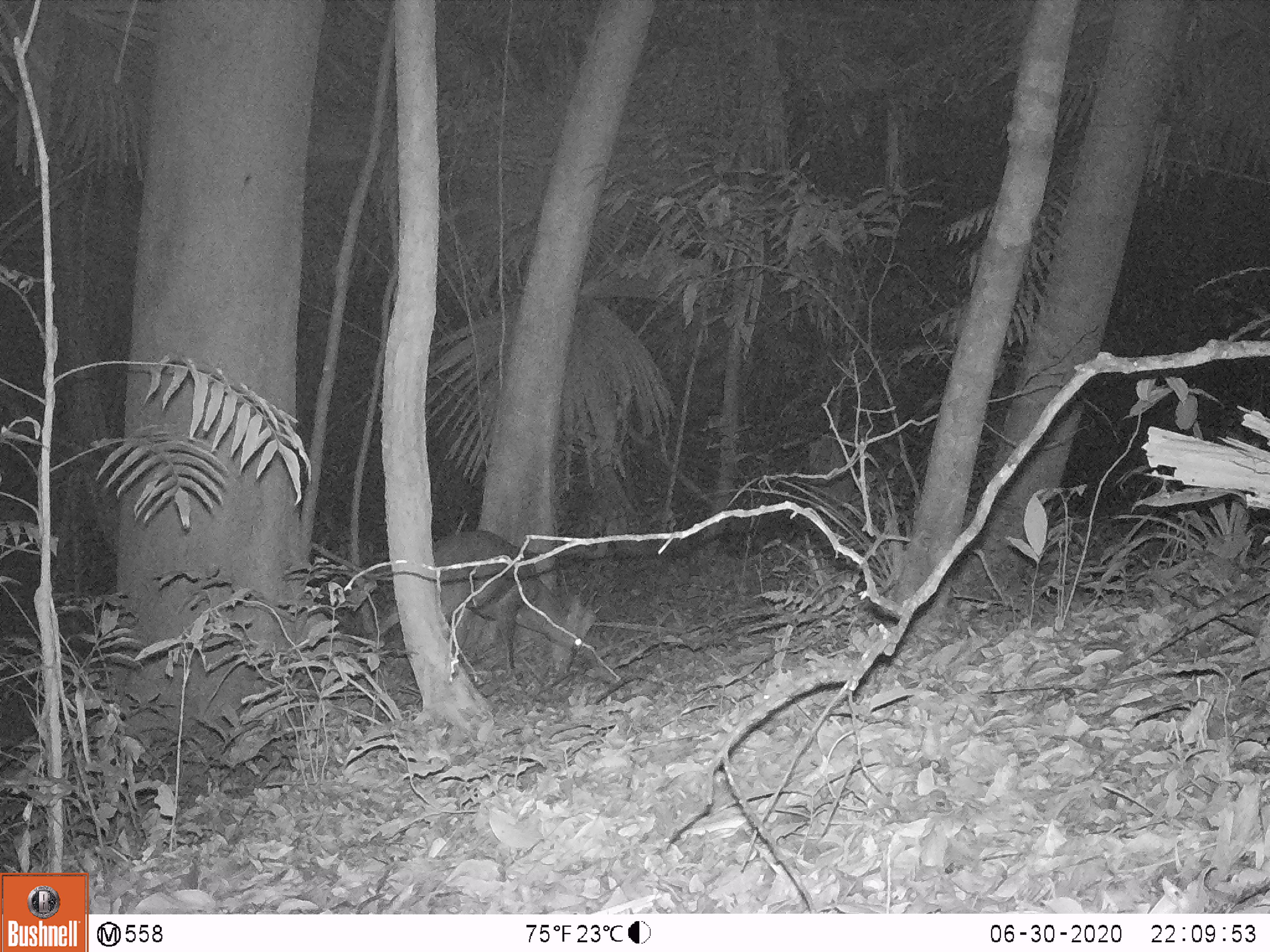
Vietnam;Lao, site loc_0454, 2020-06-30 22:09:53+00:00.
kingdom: Animalia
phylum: Chordata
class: Mammalia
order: Artiodactyla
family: Cervidae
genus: Muntiacus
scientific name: Muntiacus vuquangensis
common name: large-antlered muntjac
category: large antlered muntjac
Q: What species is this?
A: Large antlered muntjac (large-antlered muntjac) (Muntiacus vuquangensis).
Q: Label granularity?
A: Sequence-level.